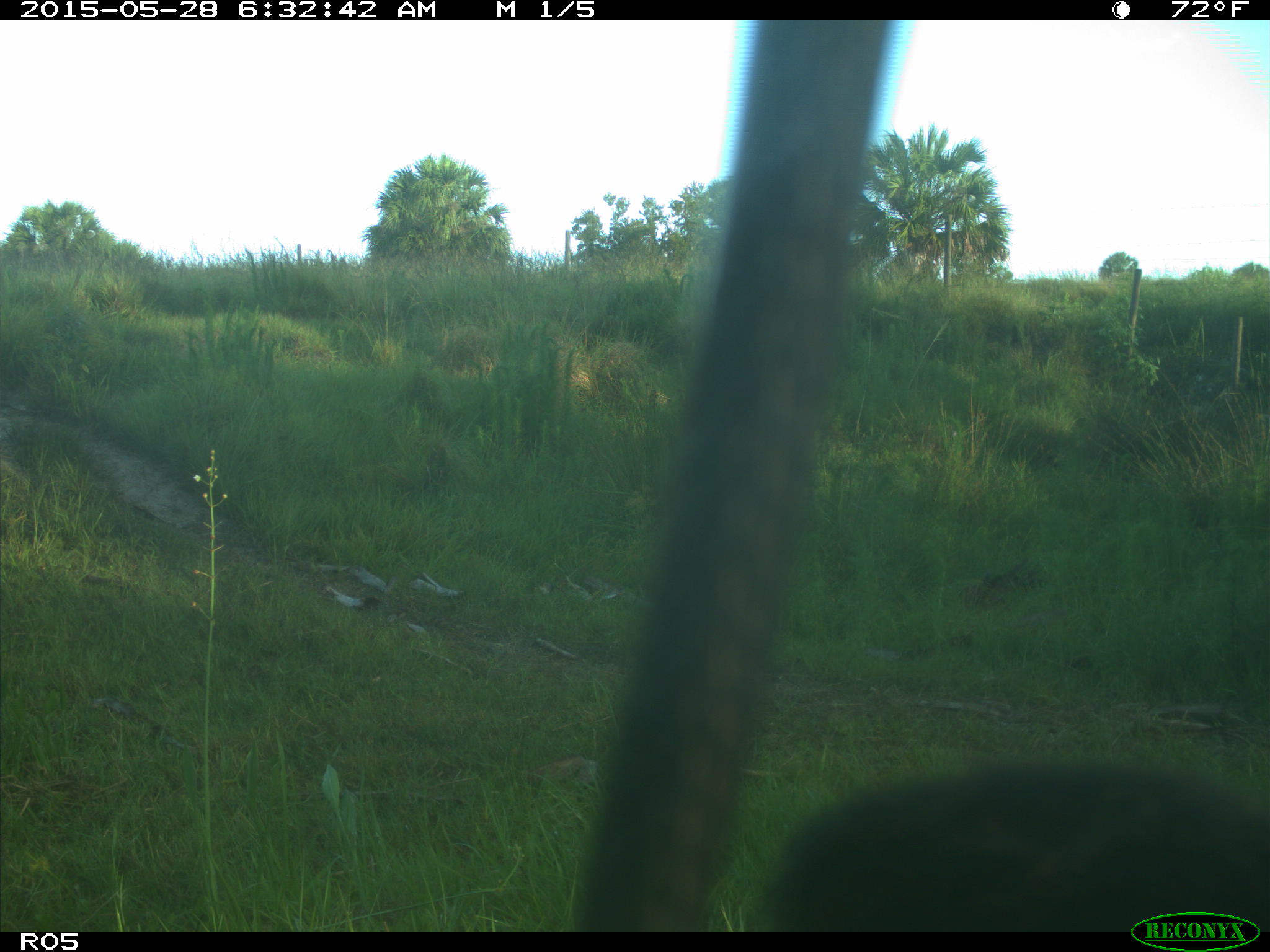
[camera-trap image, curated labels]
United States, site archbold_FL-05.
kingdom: Animalia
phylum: Chordata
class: Mammalia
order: Artiodactyla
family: Bovidae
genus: Bos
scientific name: Bos taurus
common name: domestic cow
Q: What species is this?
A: Bos taurus (domestic cow).